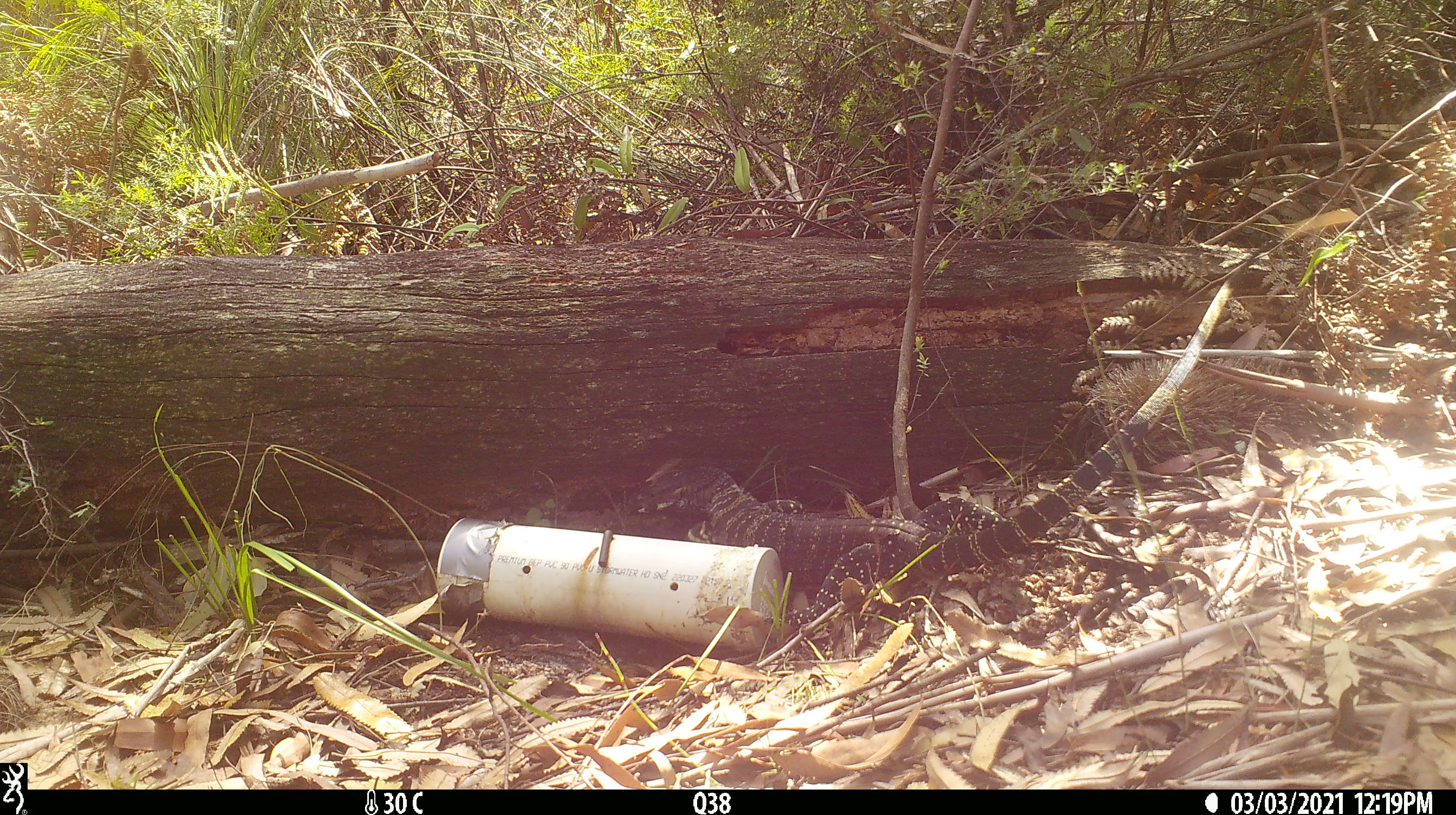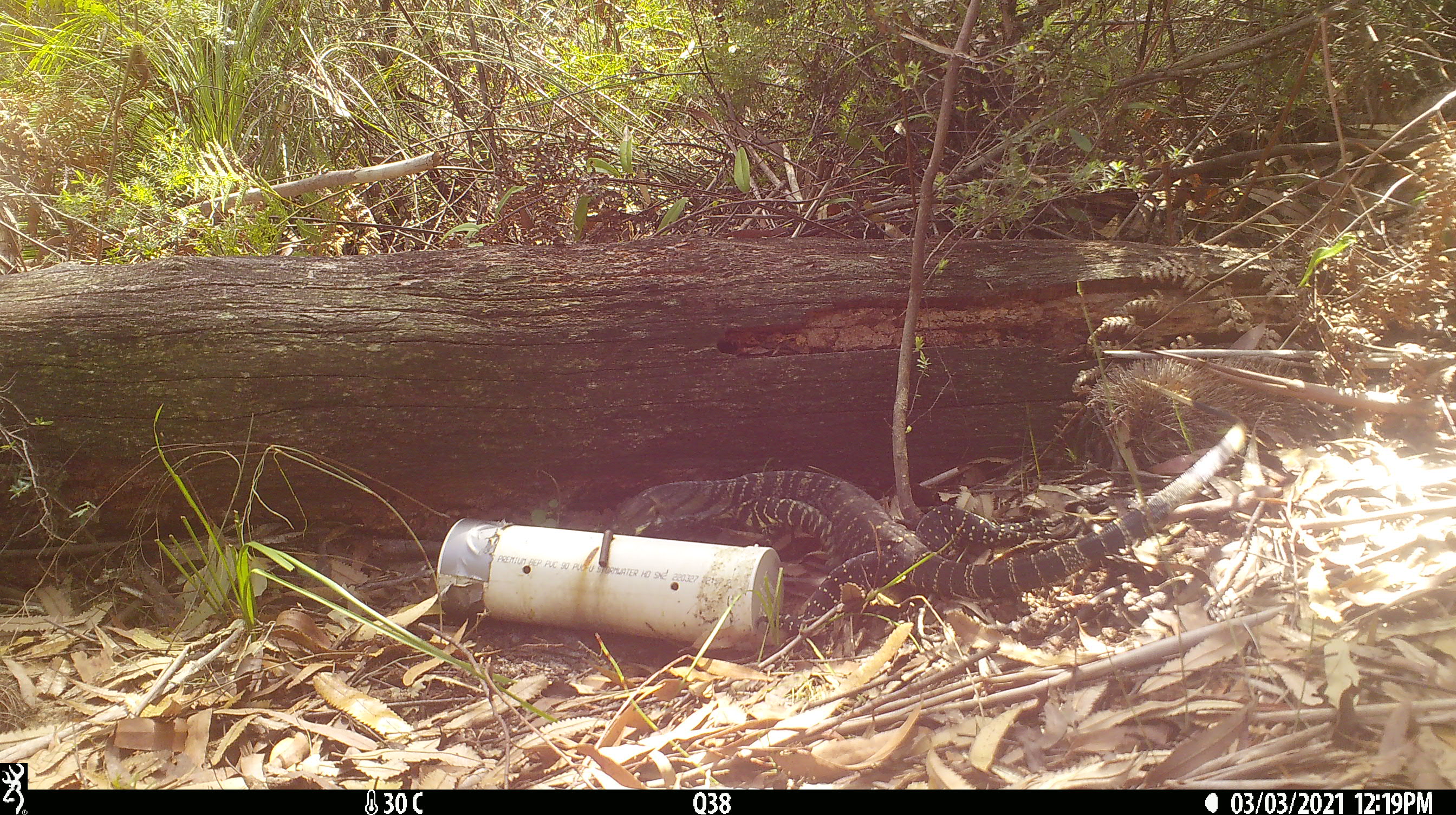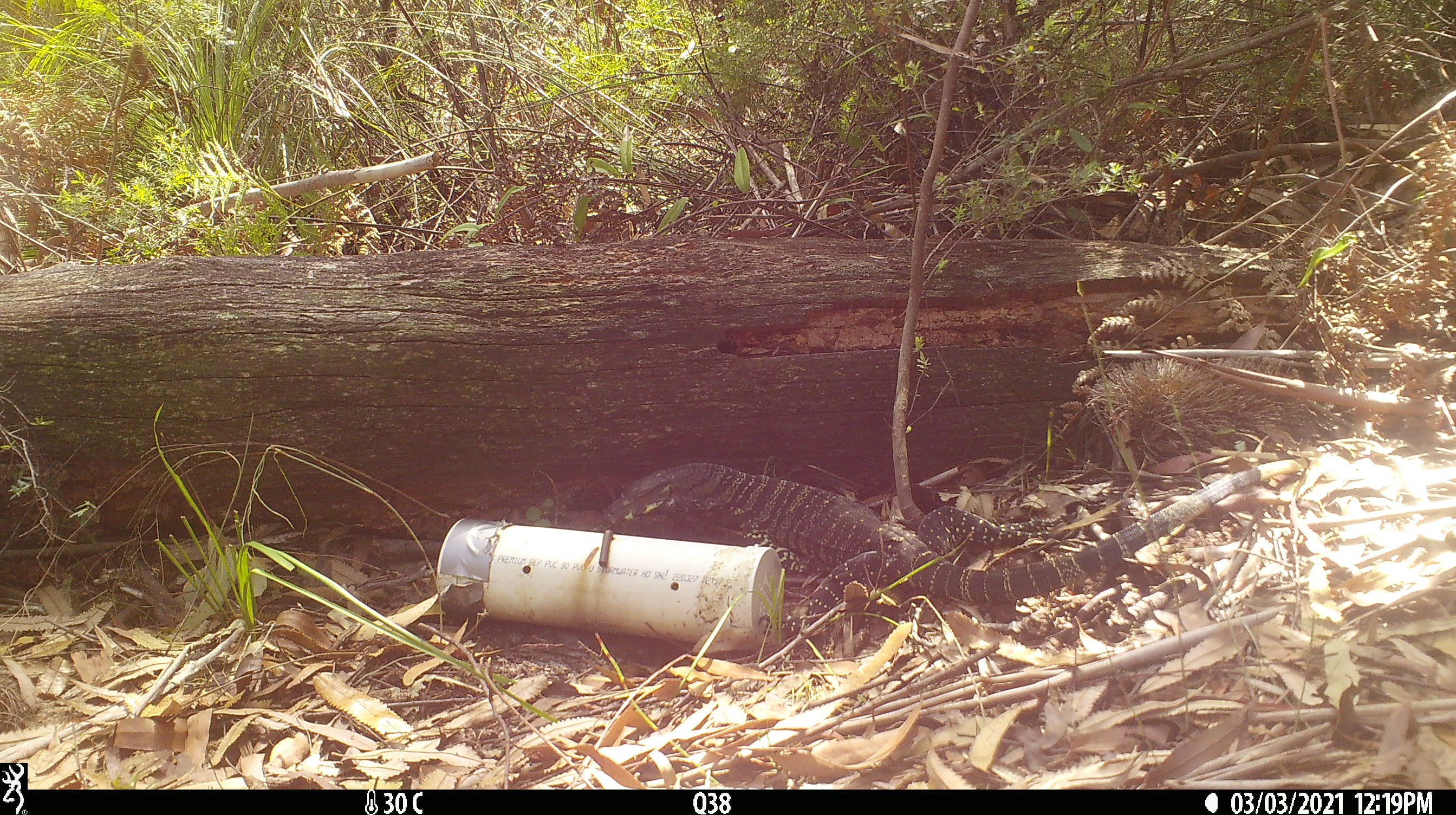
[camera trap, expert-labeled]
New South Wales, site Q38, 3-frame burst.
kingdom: Animalia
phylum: Chordata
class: Reptilia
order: Squamata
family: Varanidae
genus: Varanus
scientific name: Varanus varius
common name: lace monitor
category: goanna